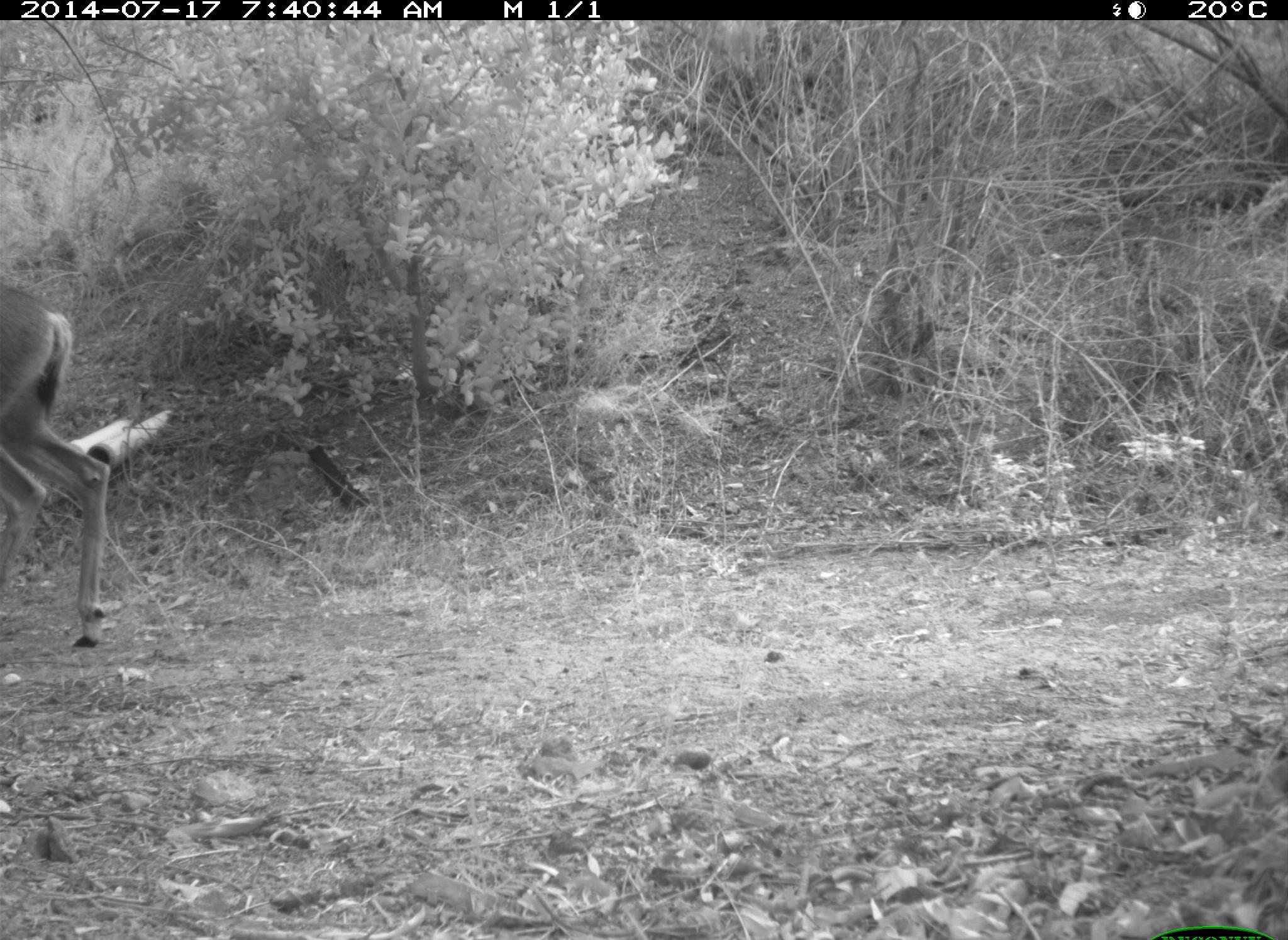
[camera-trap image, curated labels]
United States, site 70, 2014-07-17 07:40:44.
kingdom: Animalia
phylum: Chordata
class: Mammalia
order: Artiodactyla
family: Cervidae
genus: Odocoileus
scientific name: Odocoileus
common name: deer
Deer (Odocoileus).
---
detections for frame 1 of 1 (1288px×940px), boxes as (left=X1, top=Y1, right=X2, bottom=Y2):
deer: (left=0, top=277, right=112, bottom=647)